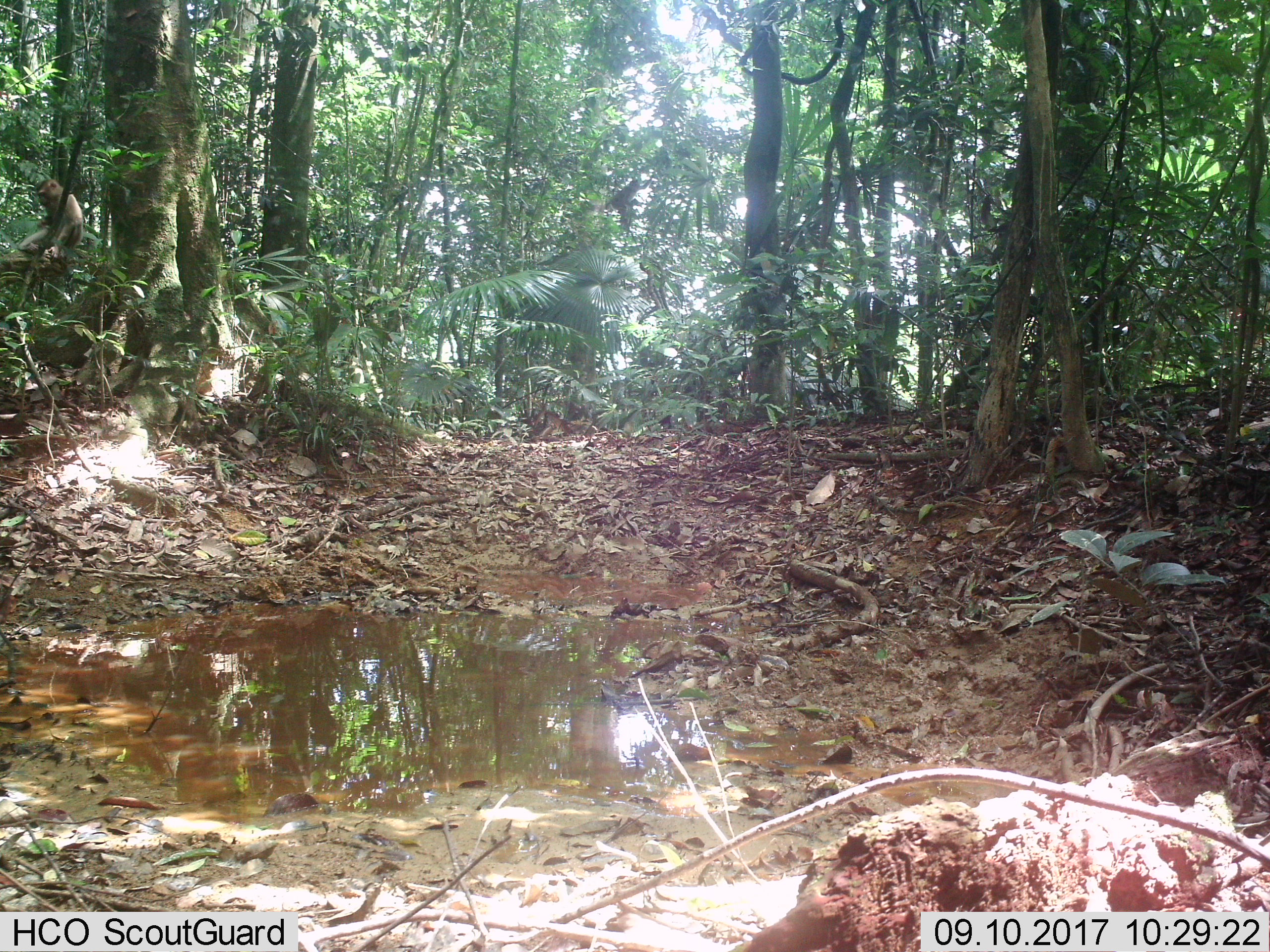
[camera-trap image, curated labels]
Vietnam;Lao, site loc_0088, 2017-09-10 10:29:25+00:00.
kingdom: Animalia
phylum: Chordata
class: Mammalia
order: Primates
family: Cercopithecidae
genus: Macaca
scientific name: Macaca nemestrina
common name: pig-tailed macaque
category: pig tailed macaque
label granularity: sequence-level